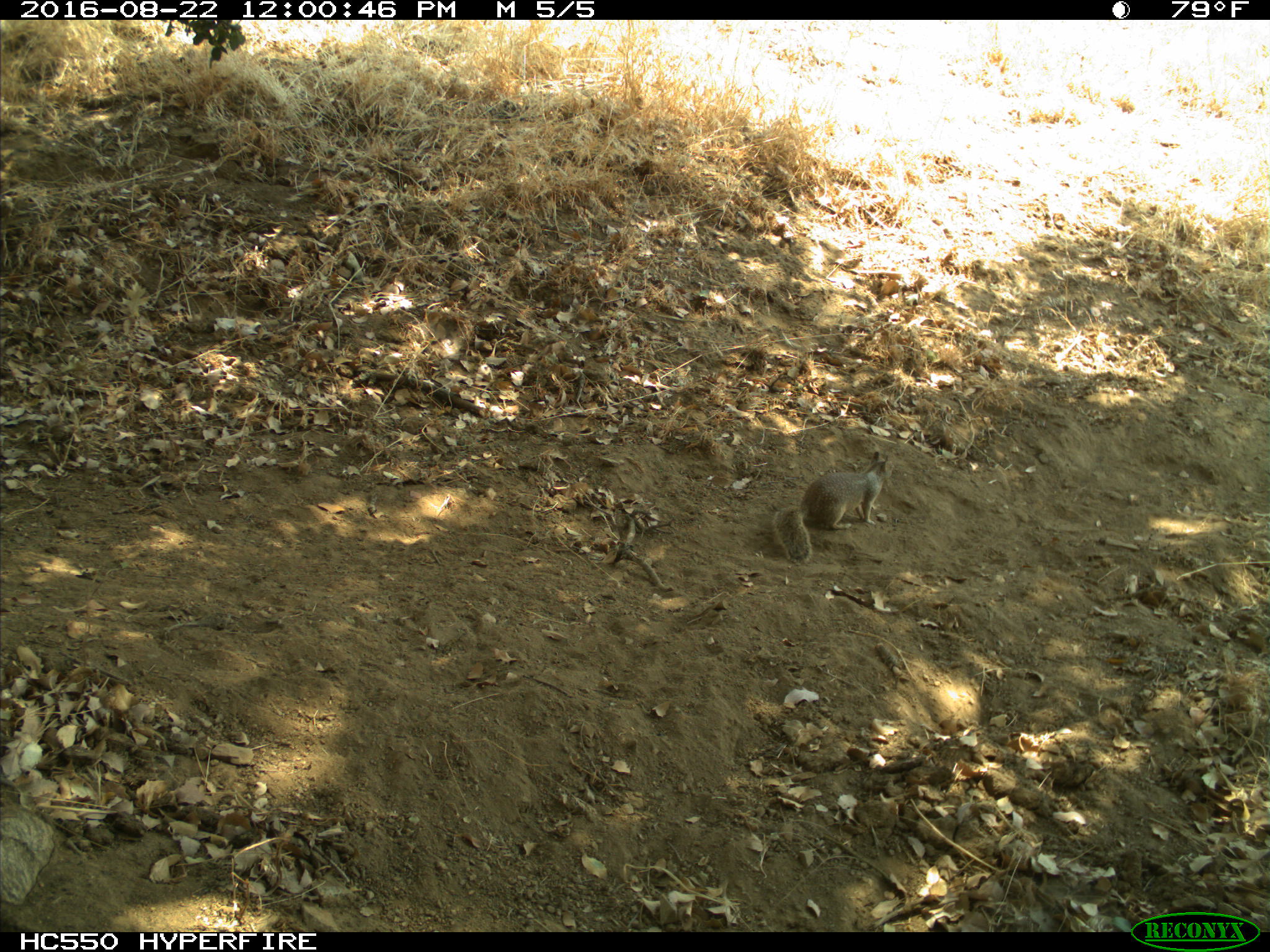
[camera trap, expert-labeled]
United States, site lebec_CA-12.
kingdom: Animalia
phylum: Chordata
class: Mammalia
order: Rodentia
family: Sciuridae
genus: Otospermophilus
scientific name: Otospermophilus beecheyi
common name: california ground squirrel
Otospermophilus beecheyi (california ground squirrel).